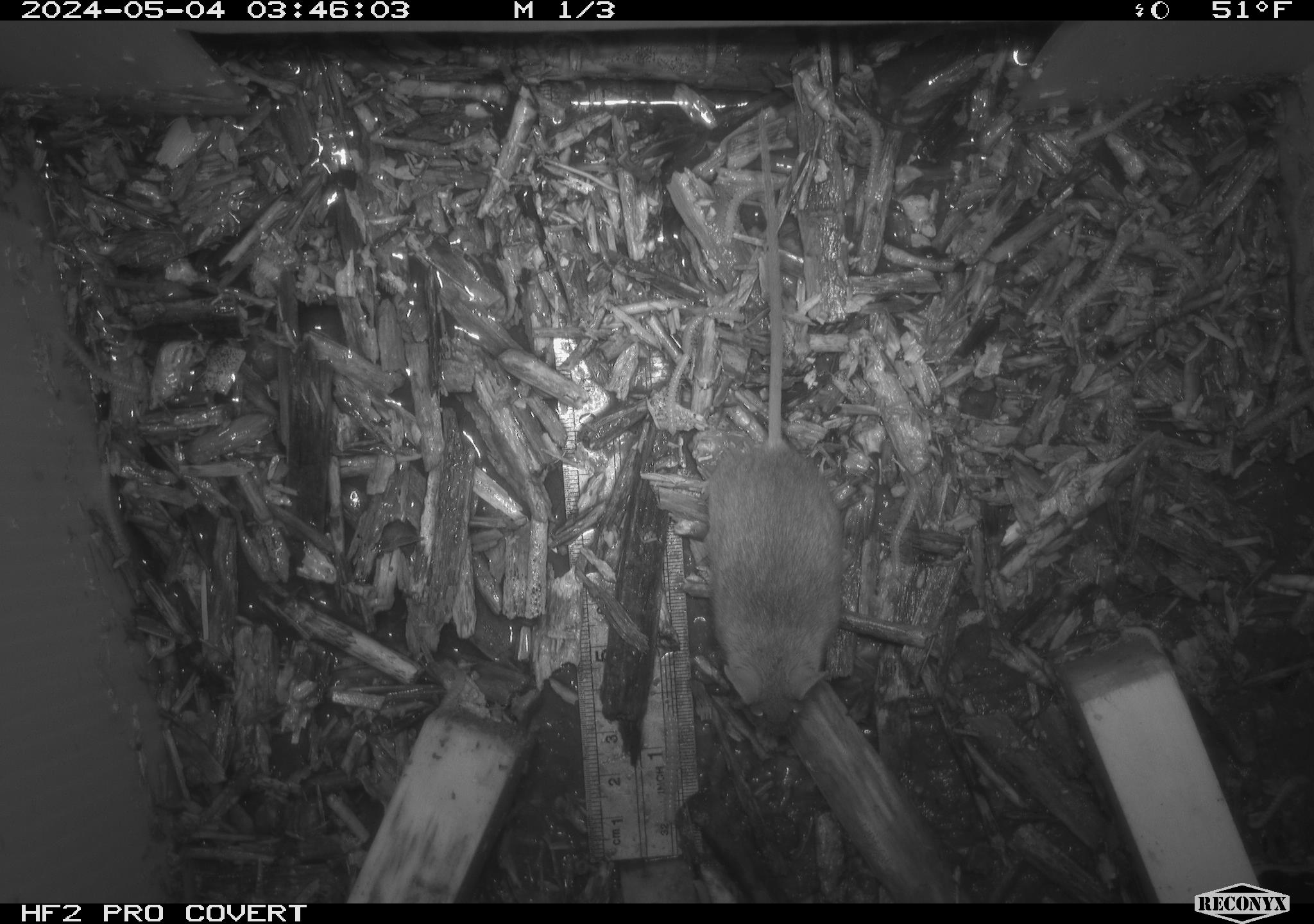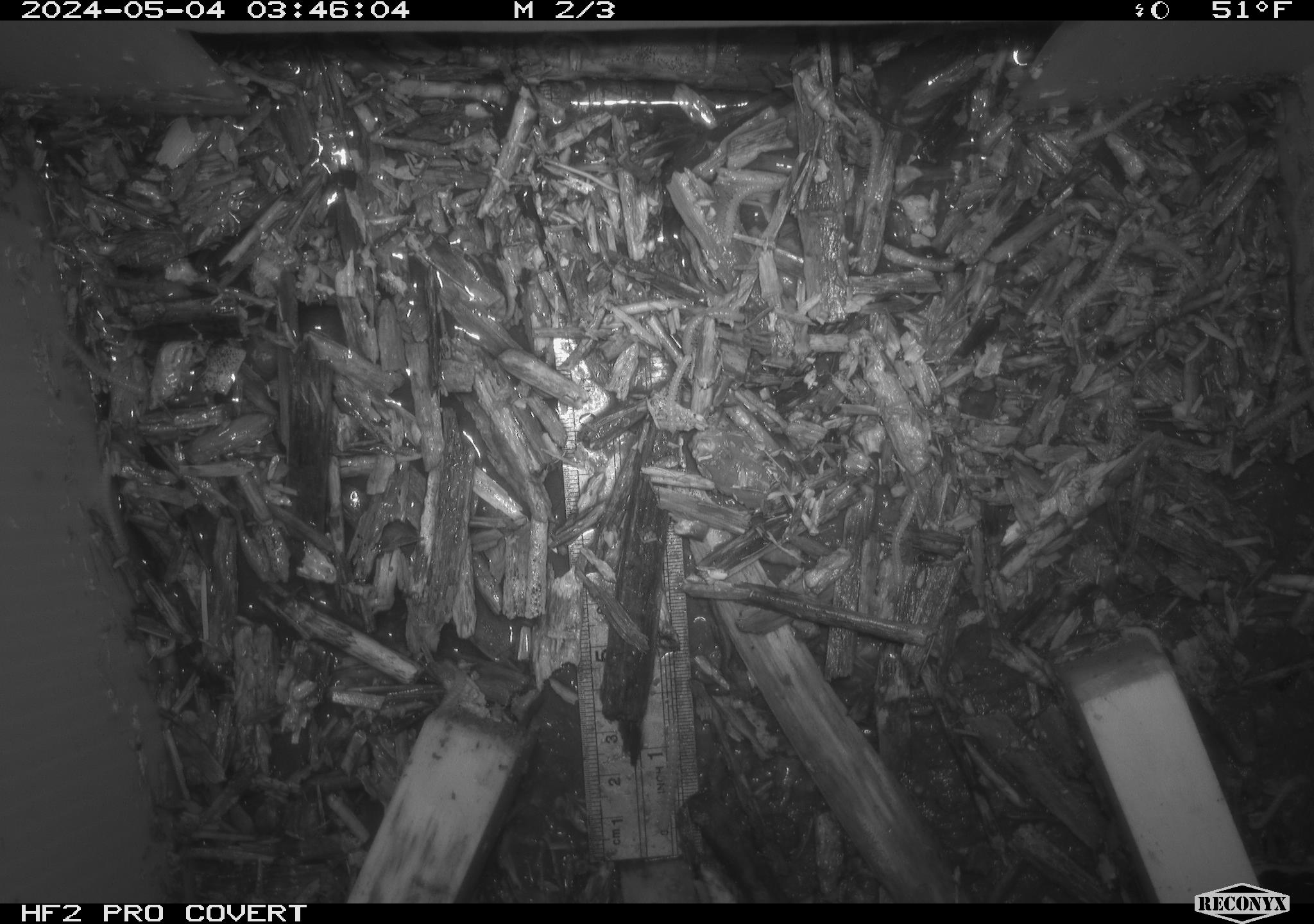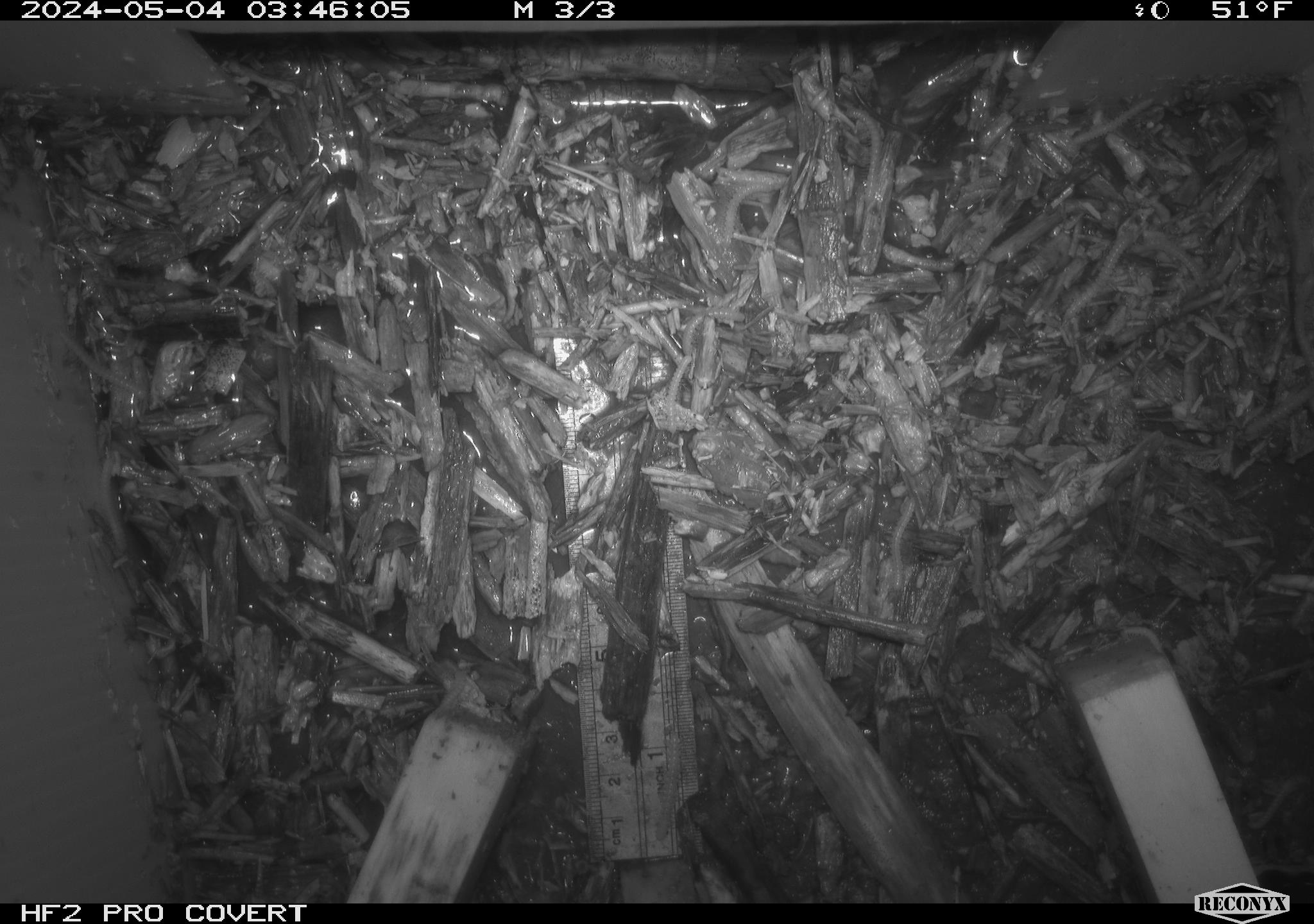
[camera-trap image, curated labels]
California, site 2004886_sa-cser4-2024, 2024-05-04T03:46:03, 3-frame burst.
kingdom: Animalia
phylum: Chordata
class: Mammalia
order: Eulipotyphla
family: Soricidae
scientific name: Soricidae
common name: shrews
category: soricidae family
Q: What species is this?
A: Soricidae family (shrews) (Soricidae).